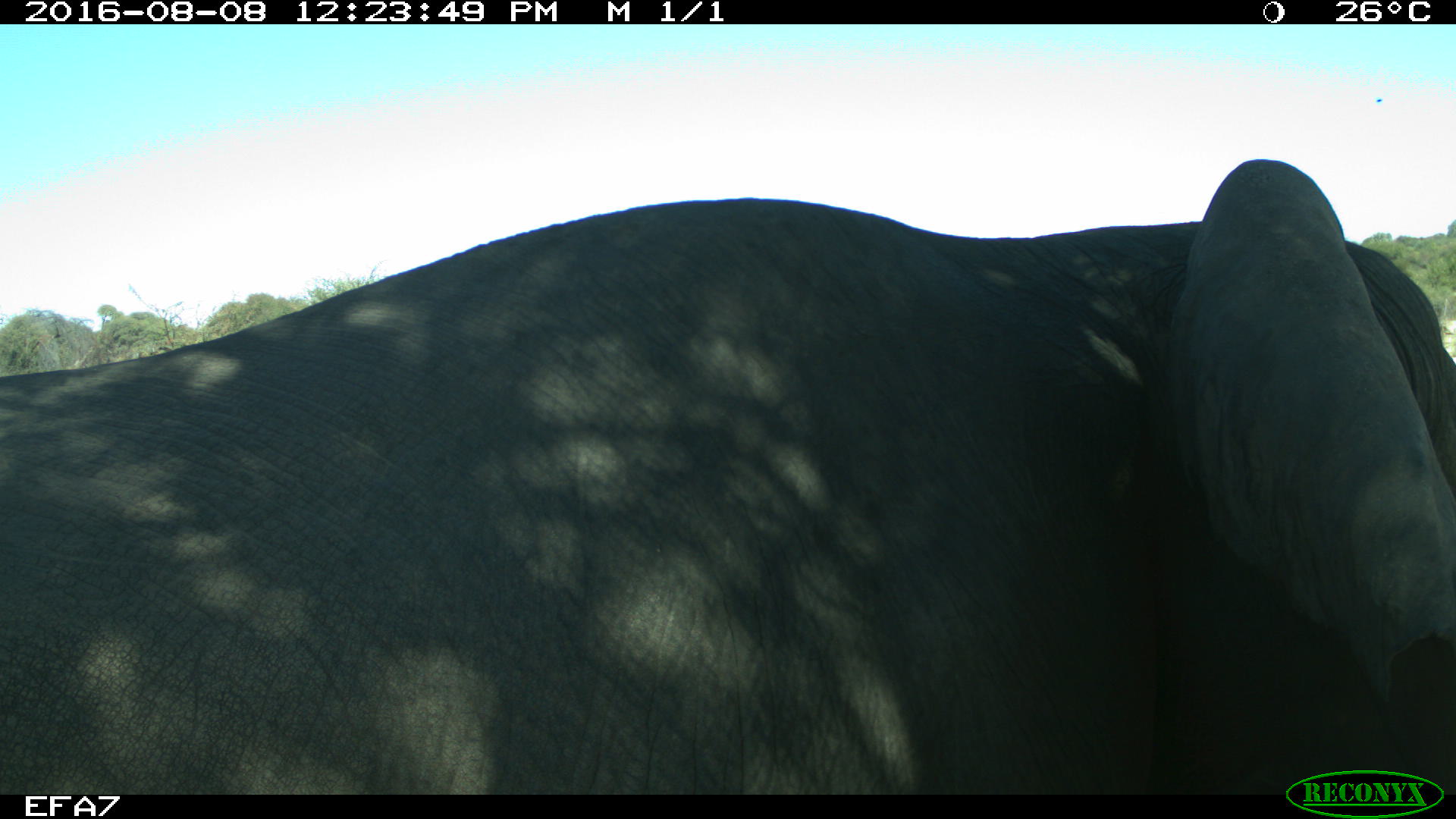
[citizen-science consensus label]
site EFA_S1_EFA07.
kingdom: Animalia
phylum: Chordata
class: Mammalia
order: Proboscidea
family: Elephantidae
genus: Loxodonta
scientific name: Loxodonta africana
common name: african bush elephant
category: elephant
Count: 1.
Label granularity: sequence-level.